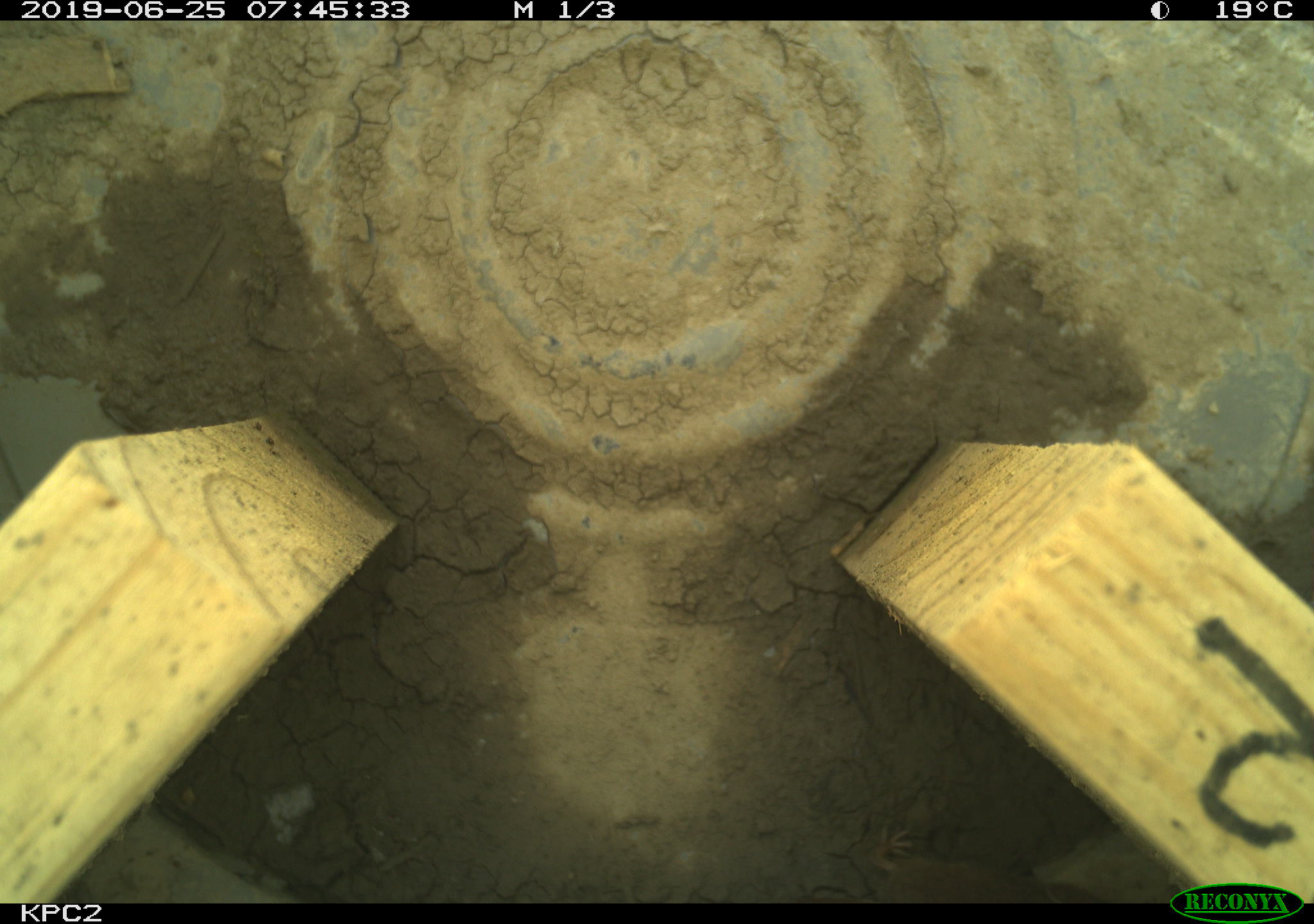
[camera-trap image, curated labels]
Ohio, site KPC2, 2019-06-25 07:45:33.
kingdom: Animalia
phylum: Chordata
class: Mammalia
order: Eulipotyphla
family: Soricidae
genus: Sorex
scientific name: Sorex cinereus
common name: masked shrew